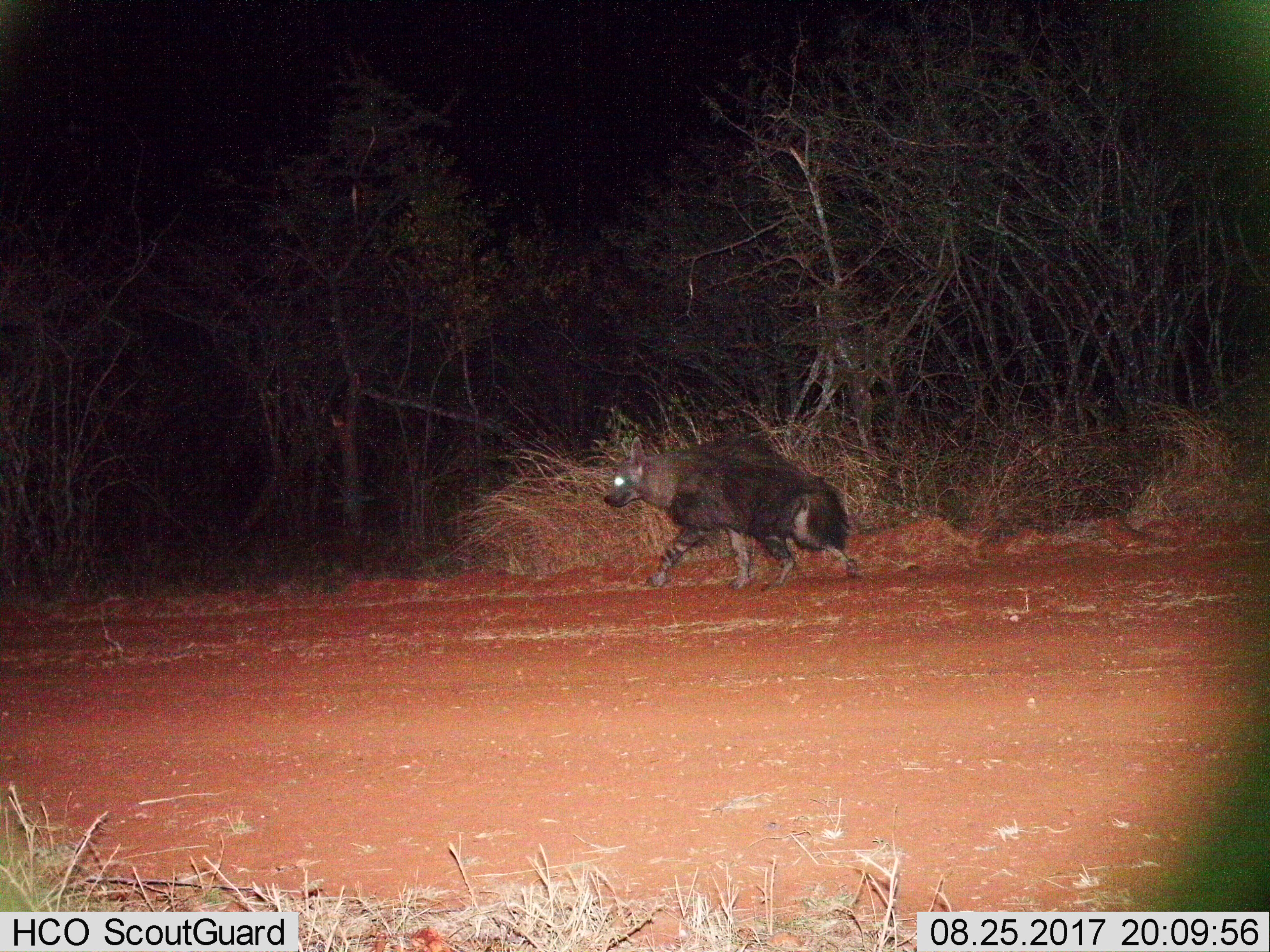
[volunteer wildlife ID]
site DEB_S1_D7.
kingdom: Animalia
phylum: Chordata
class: Mammalia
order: Carnivora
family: Hyaenidae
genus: Parahyaena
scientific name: Parahyaena brunnea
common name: brown hyena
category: hyenabrown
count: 1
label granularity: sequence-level